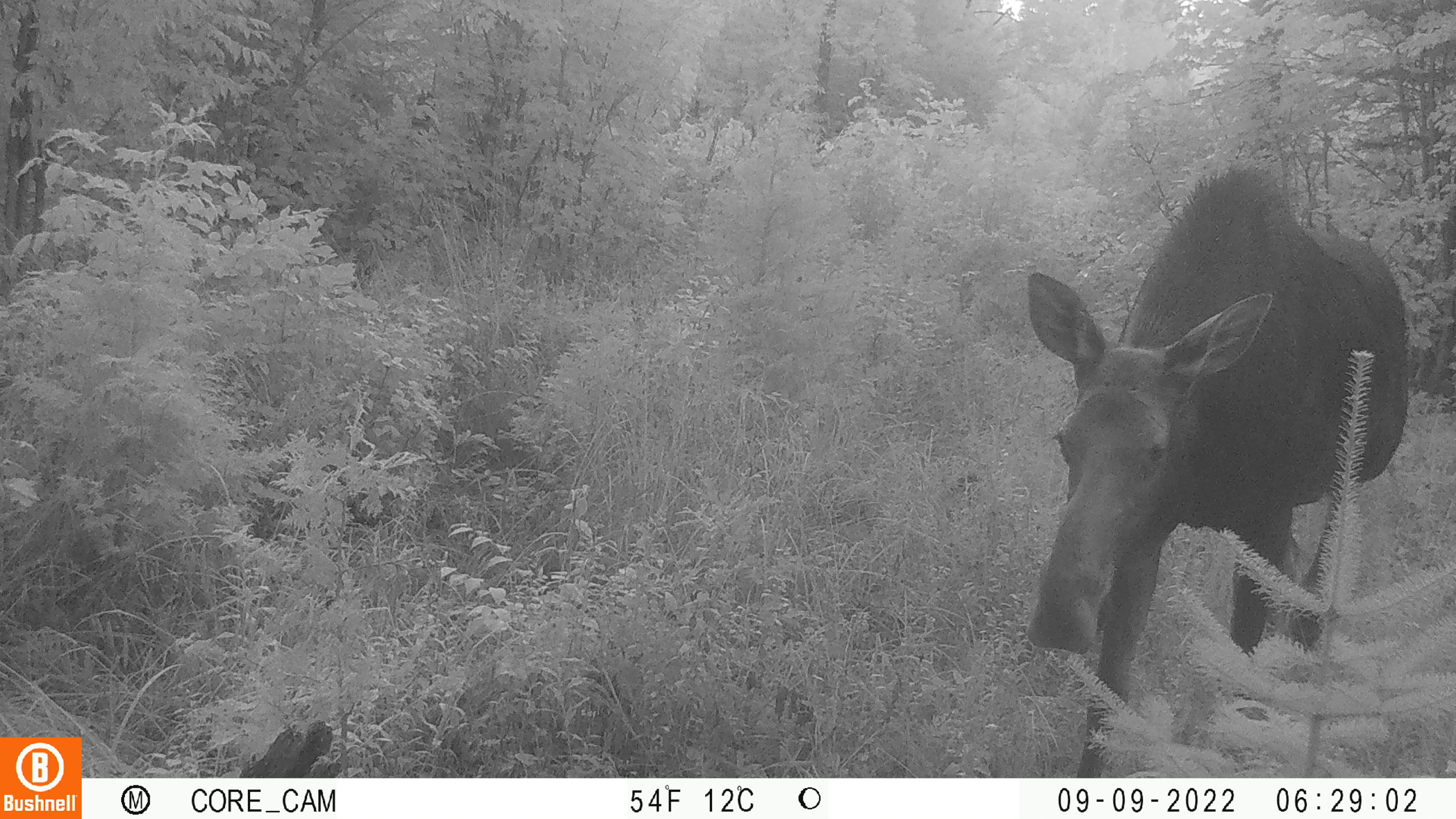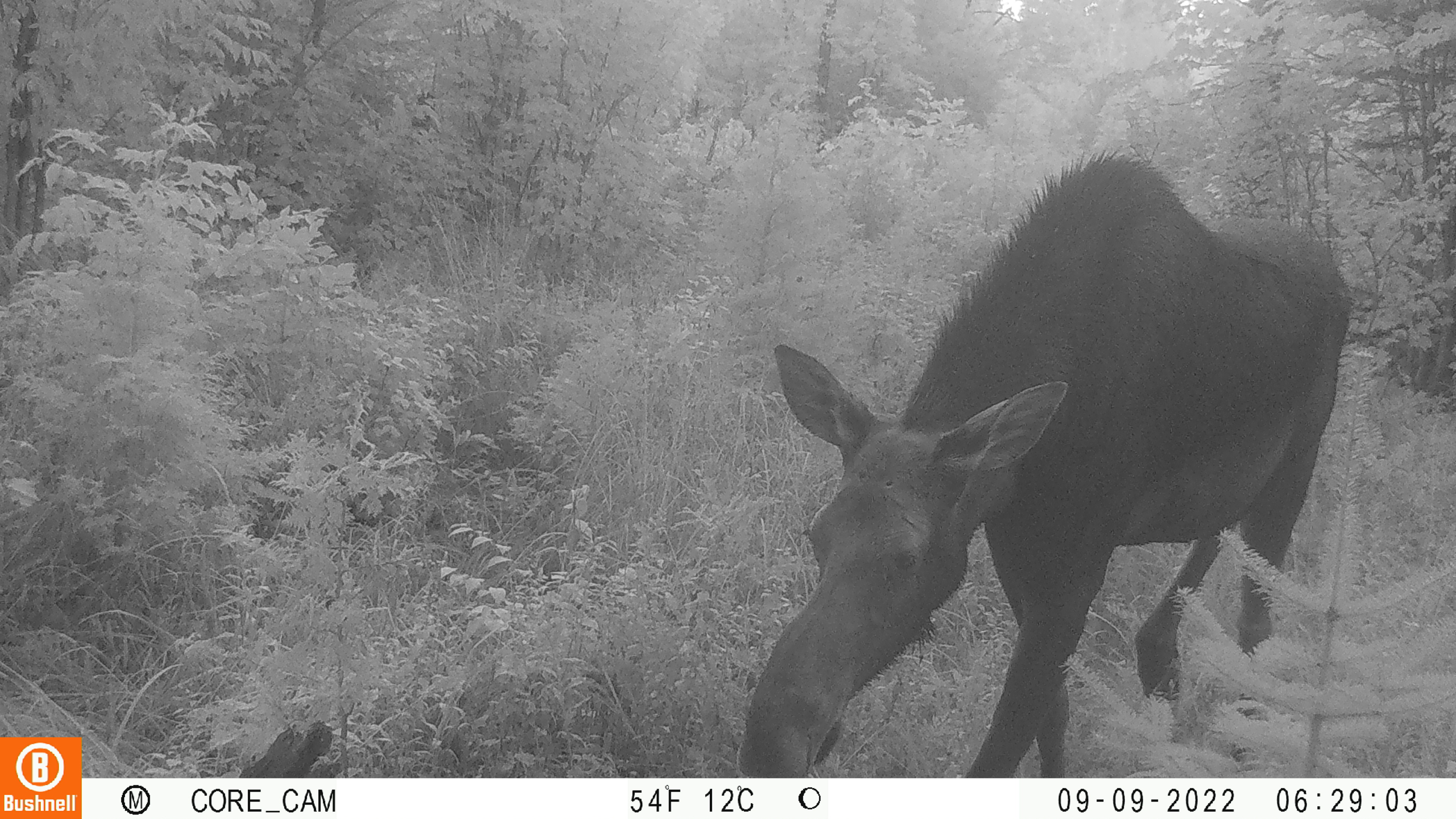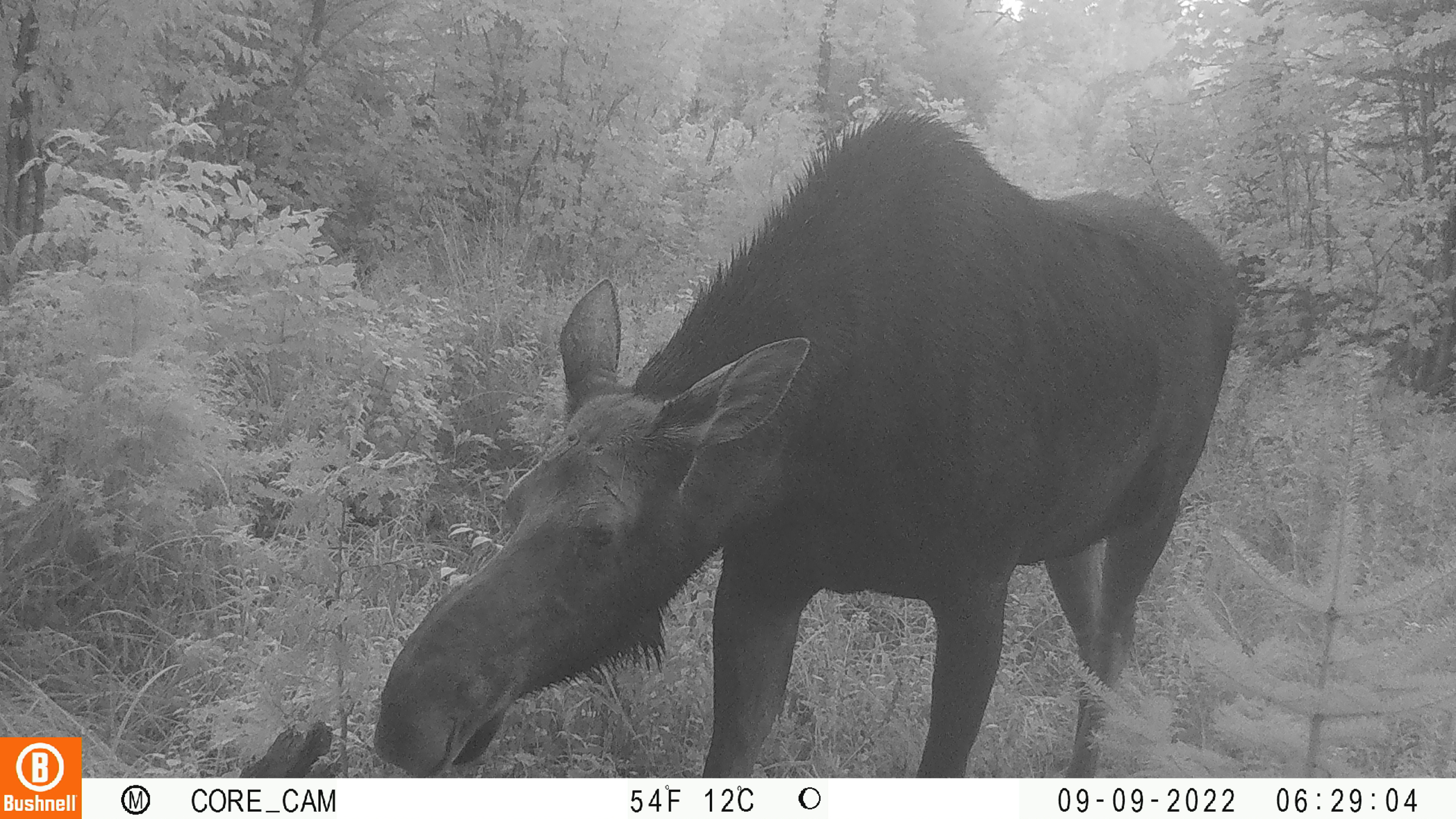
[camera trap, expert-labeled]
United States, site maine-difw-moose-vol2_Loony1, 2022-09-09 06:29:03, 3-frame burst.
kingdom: Animalia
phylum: Chordata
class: Mammalia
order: Artiodactyla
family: Cervidae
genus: Alces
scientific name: Alces alces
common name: moose